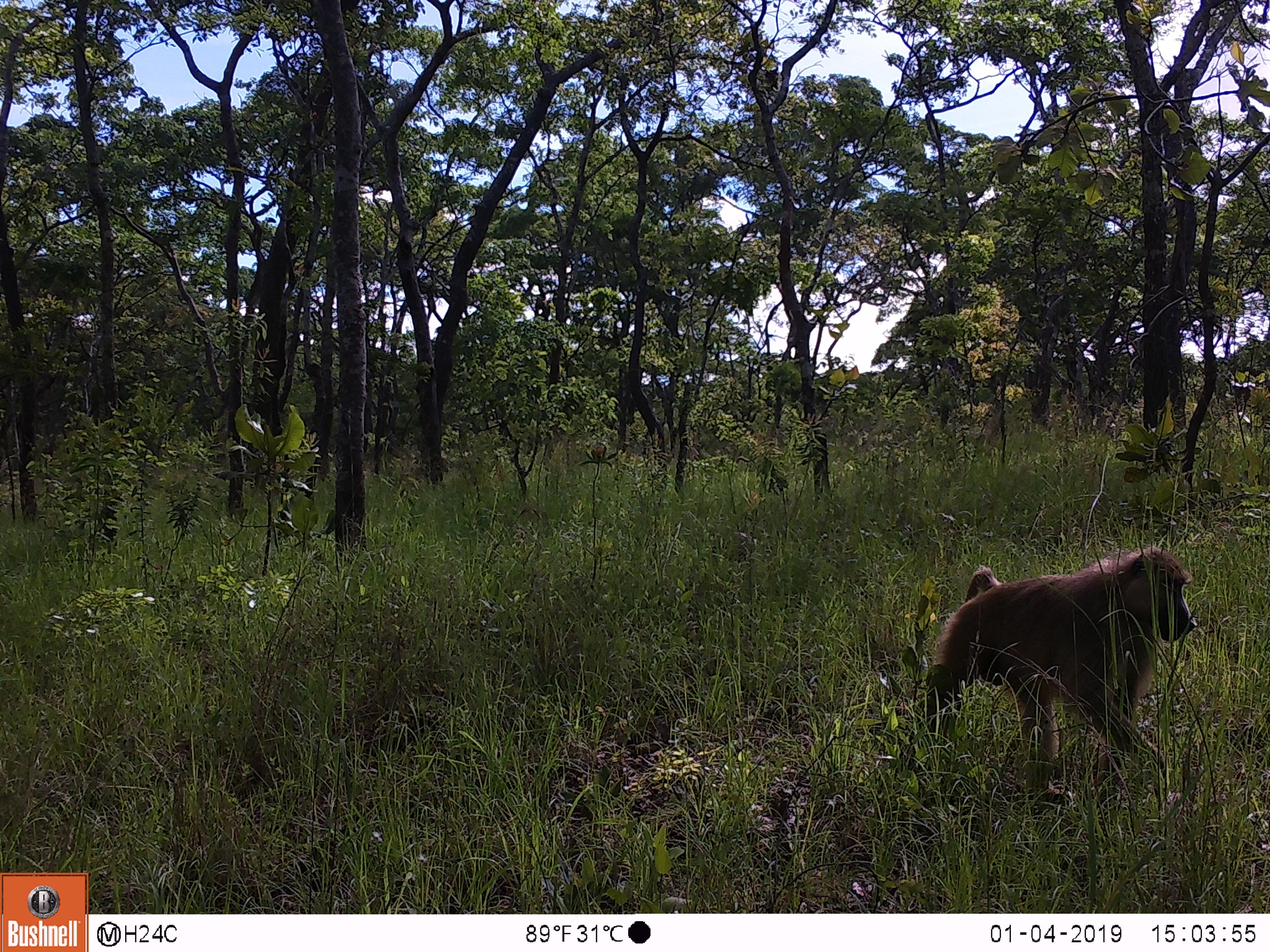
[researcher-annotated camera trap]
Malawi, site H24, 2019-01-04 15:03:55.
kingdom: Animalia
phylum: Chordata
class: Mammalia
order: Primates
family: Cercopithecidae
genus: Papio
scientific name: Papio cynocephalus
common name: yellow baboon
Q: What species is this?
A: Yellow baboon (Papio cynocephalus).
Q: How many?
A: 1.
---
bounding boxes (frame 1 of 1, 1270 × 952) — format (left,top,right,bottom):
yellow baboon: (914,542,1202,786)